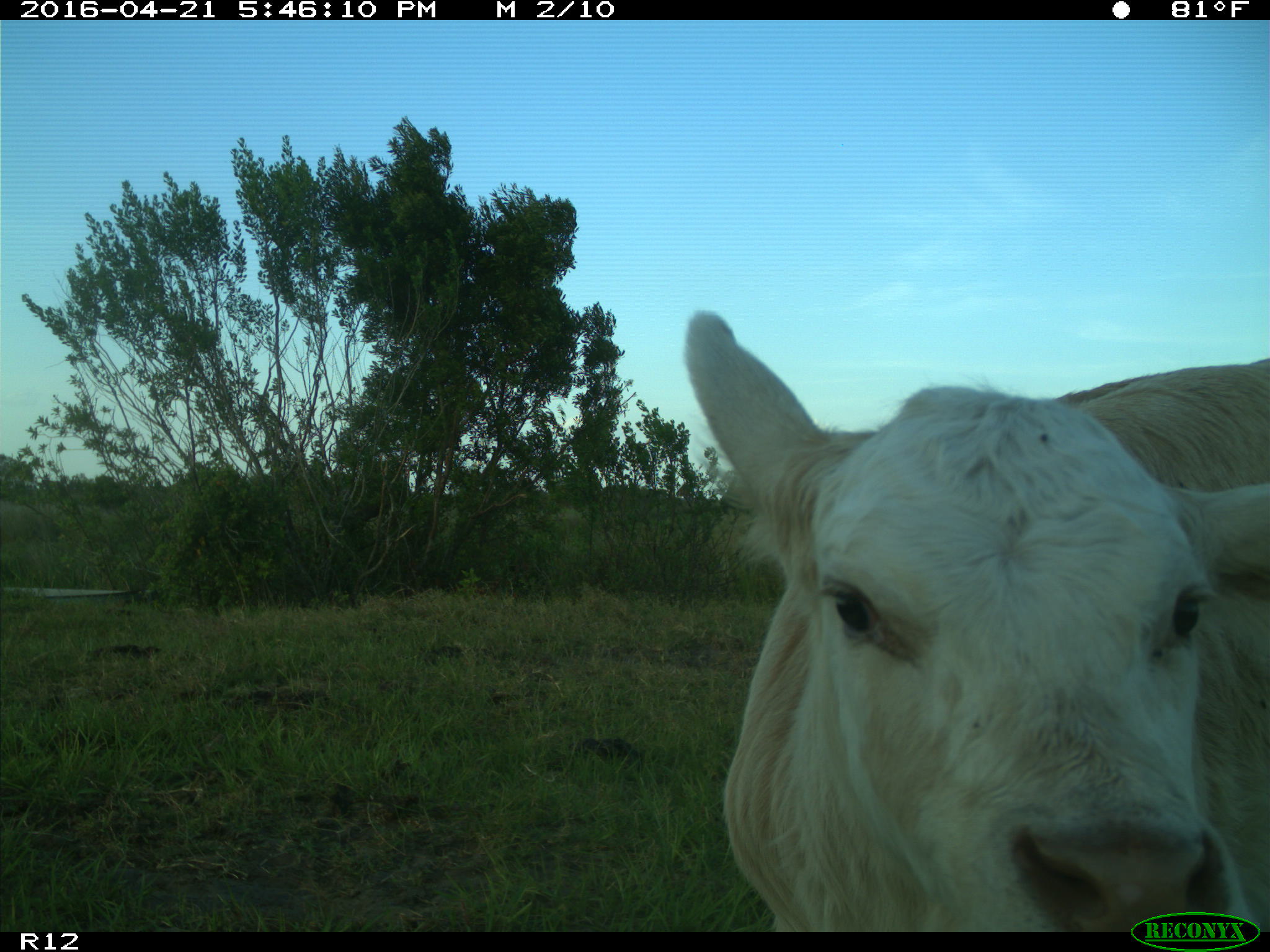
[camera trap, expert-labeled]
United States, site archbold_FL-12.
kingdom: Animalia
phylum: Chordata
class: Mammalia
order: Artiodactyla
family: Bovidae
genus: Bos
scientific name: Bos taurus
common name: domestic cow